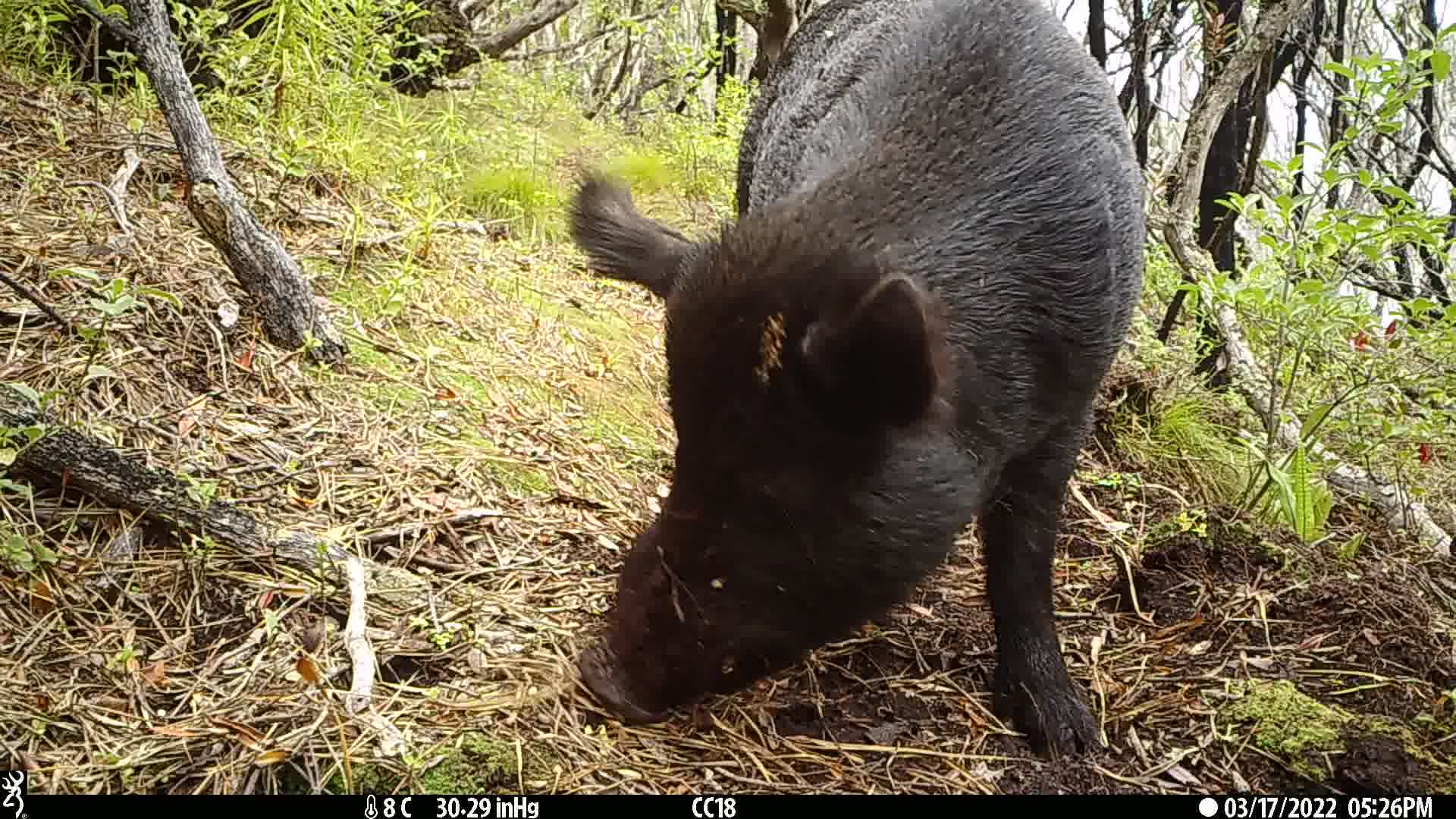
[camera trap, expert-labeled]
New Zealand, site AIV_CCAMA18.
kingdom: Animalia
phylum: Chordata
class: Mammalia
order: Artiodactyla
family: Suidae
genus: Sus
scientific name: Sus scrofa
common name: pig